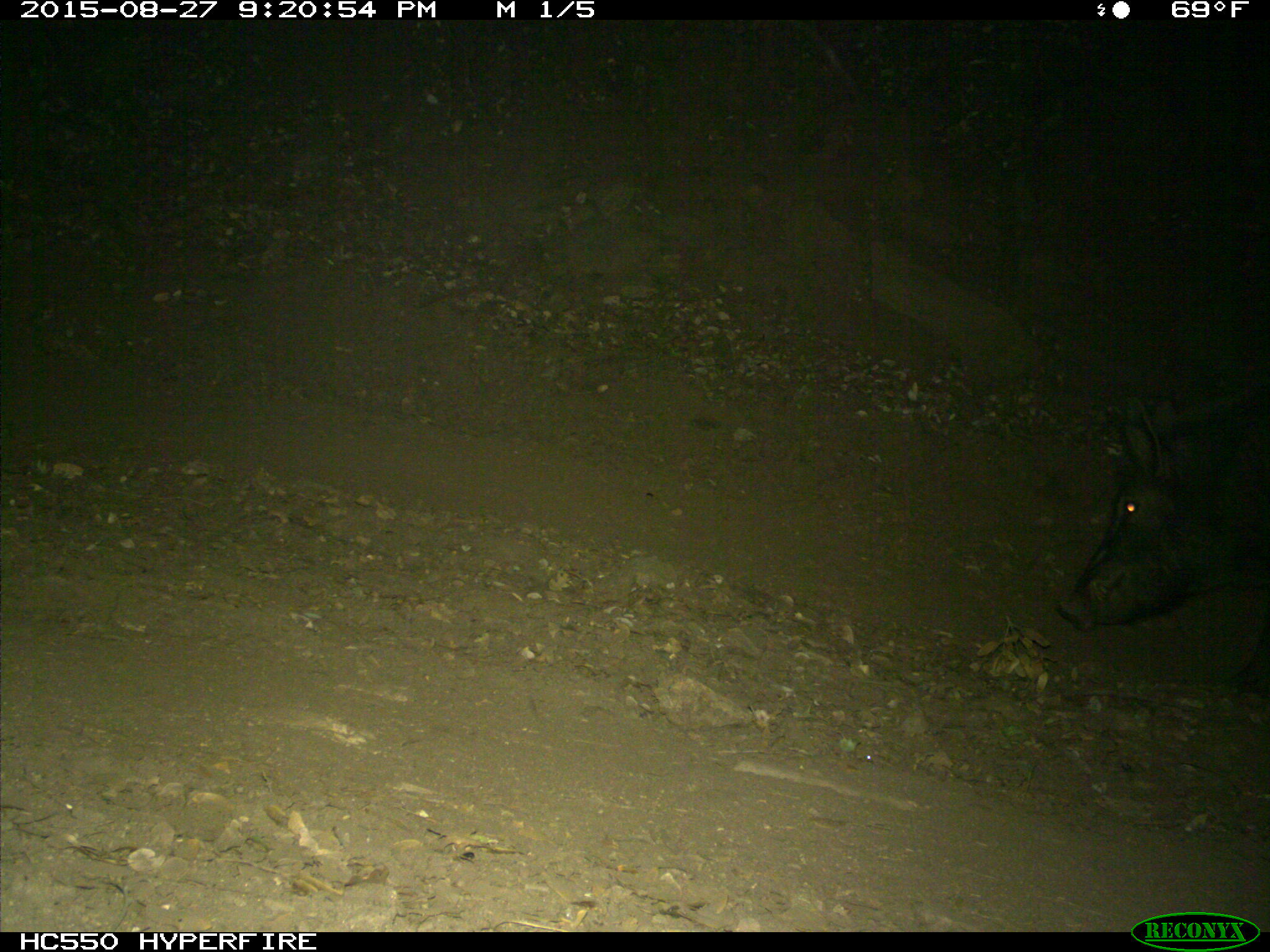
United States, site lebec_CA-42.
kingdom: Animalia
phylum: Chordata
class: Mammalia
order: Artiodactyla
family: Suidae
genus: Sus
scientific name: Sus scrofa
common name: wild boar